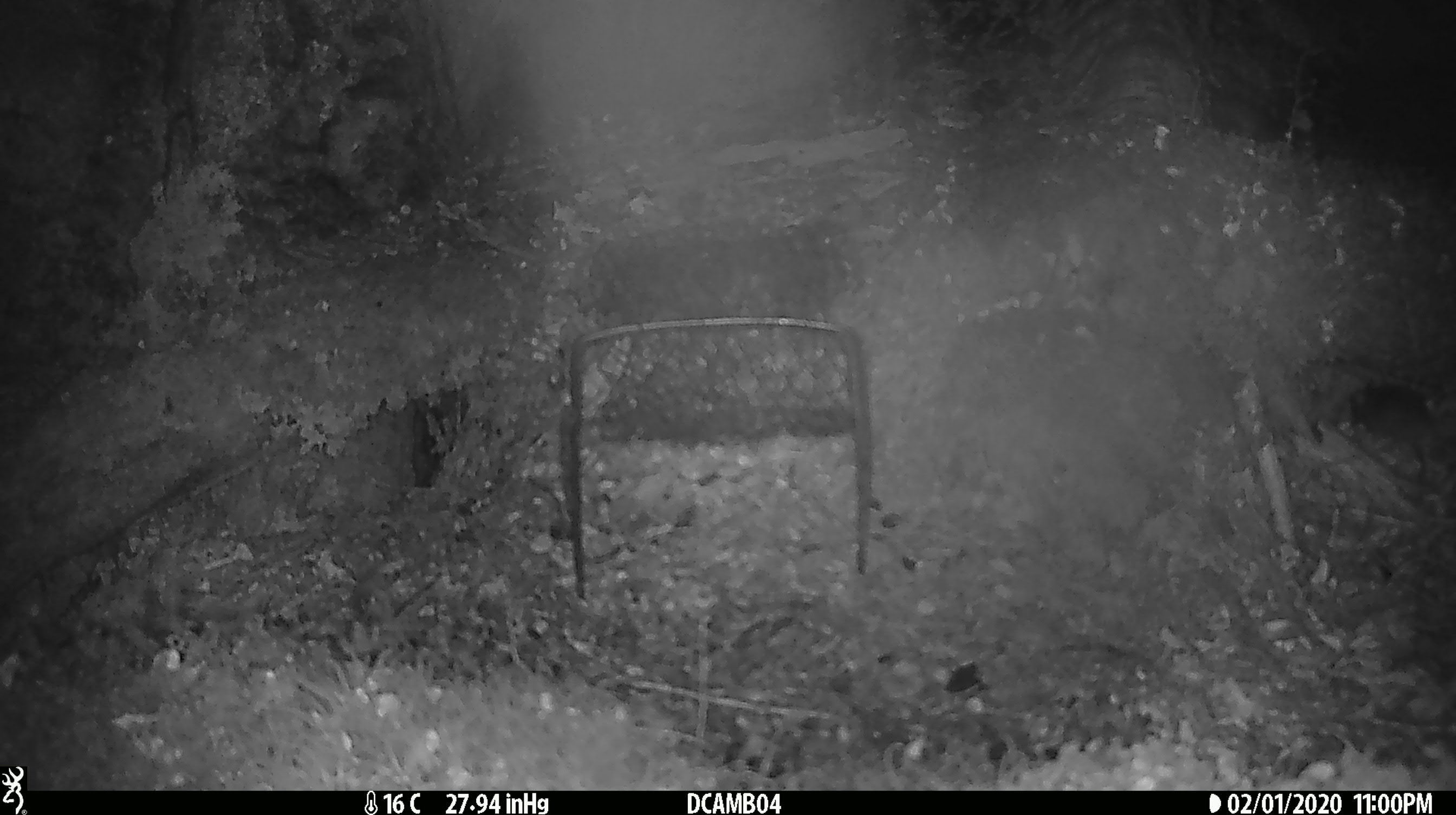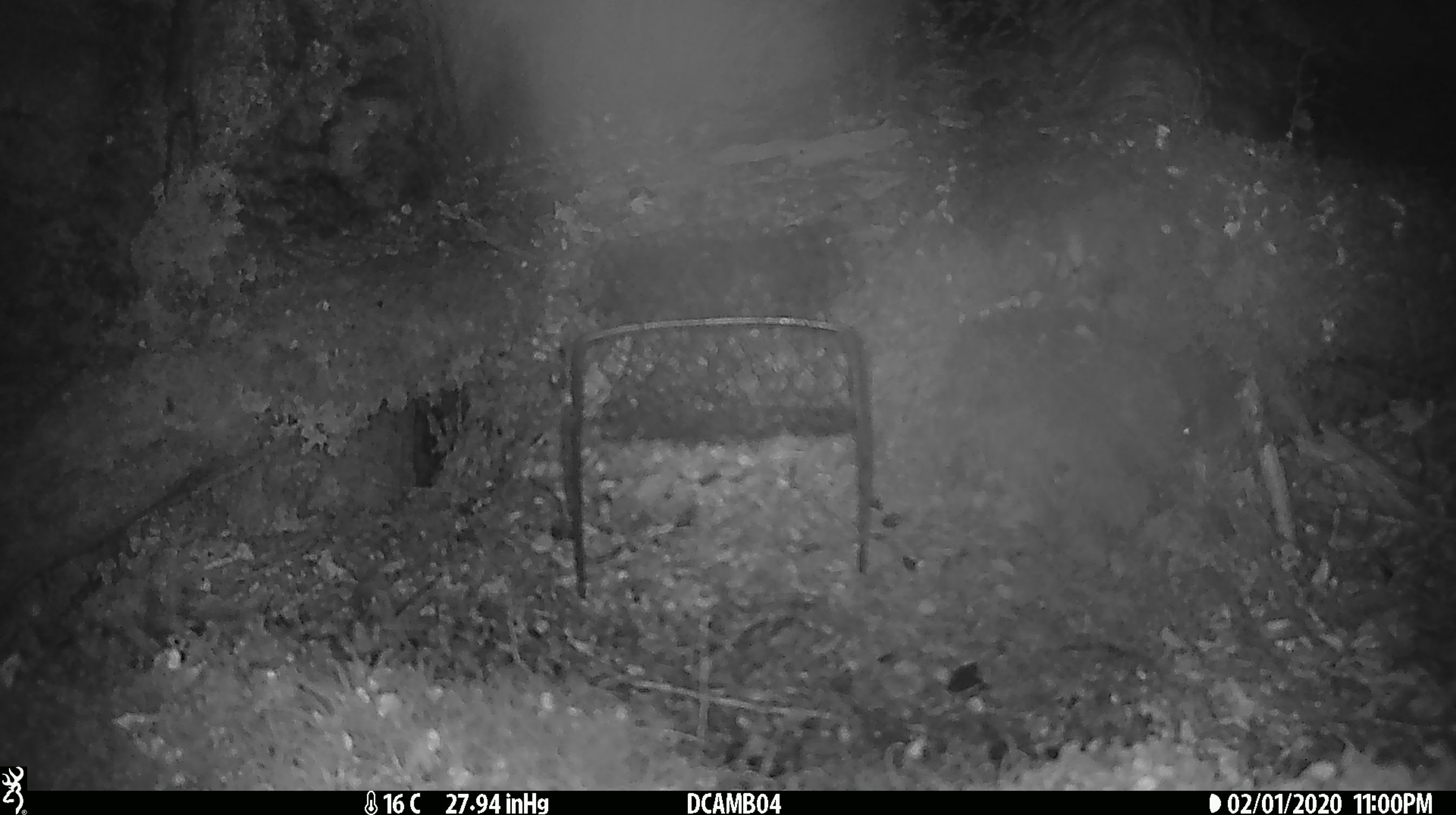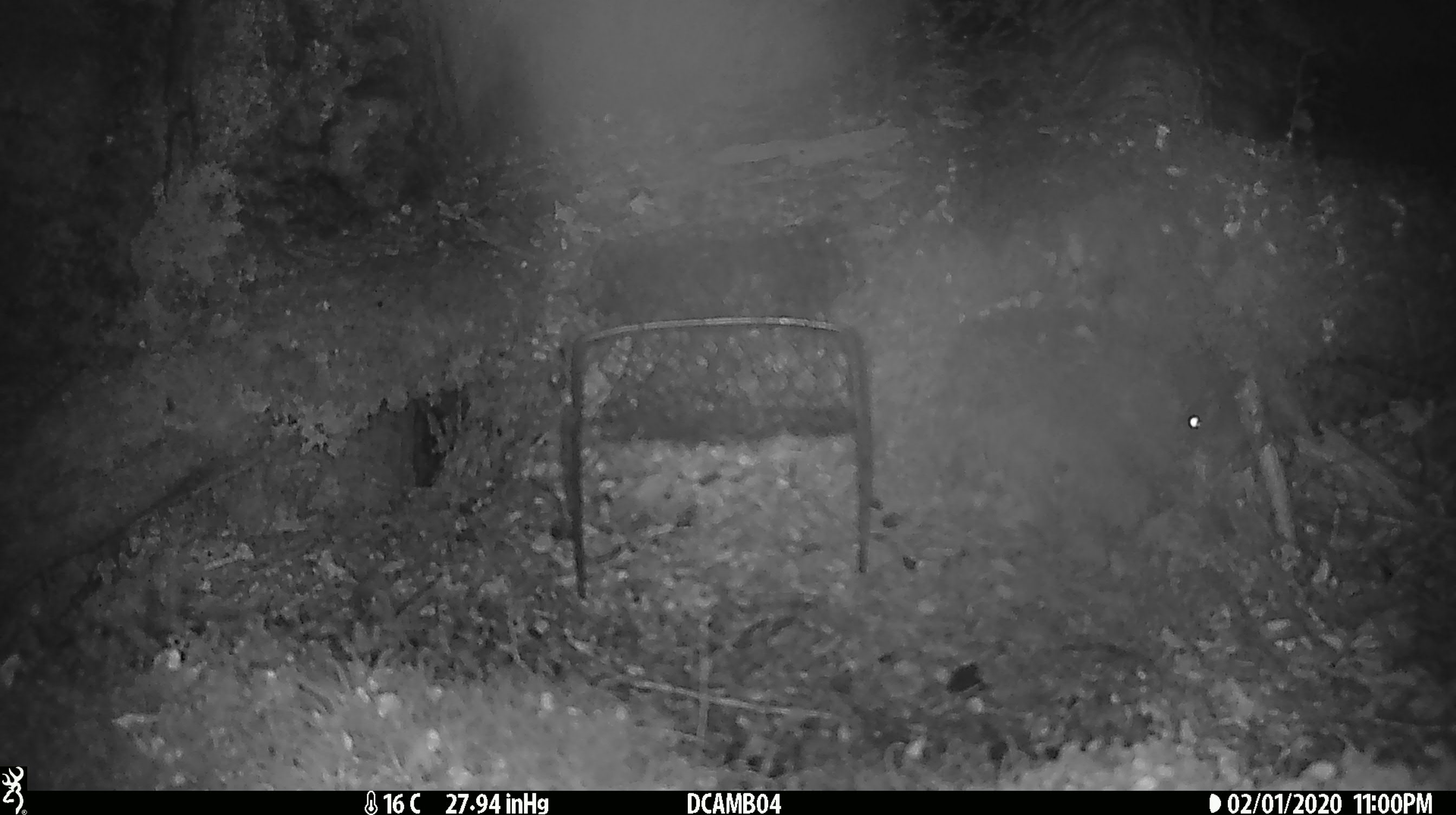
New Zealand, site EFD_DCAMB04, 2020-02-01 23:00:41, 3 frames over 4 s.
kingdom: Animalia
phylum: Chordata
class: Mammalia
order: Rodentia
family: Muridae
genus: Mus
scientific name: Mus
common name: mouse